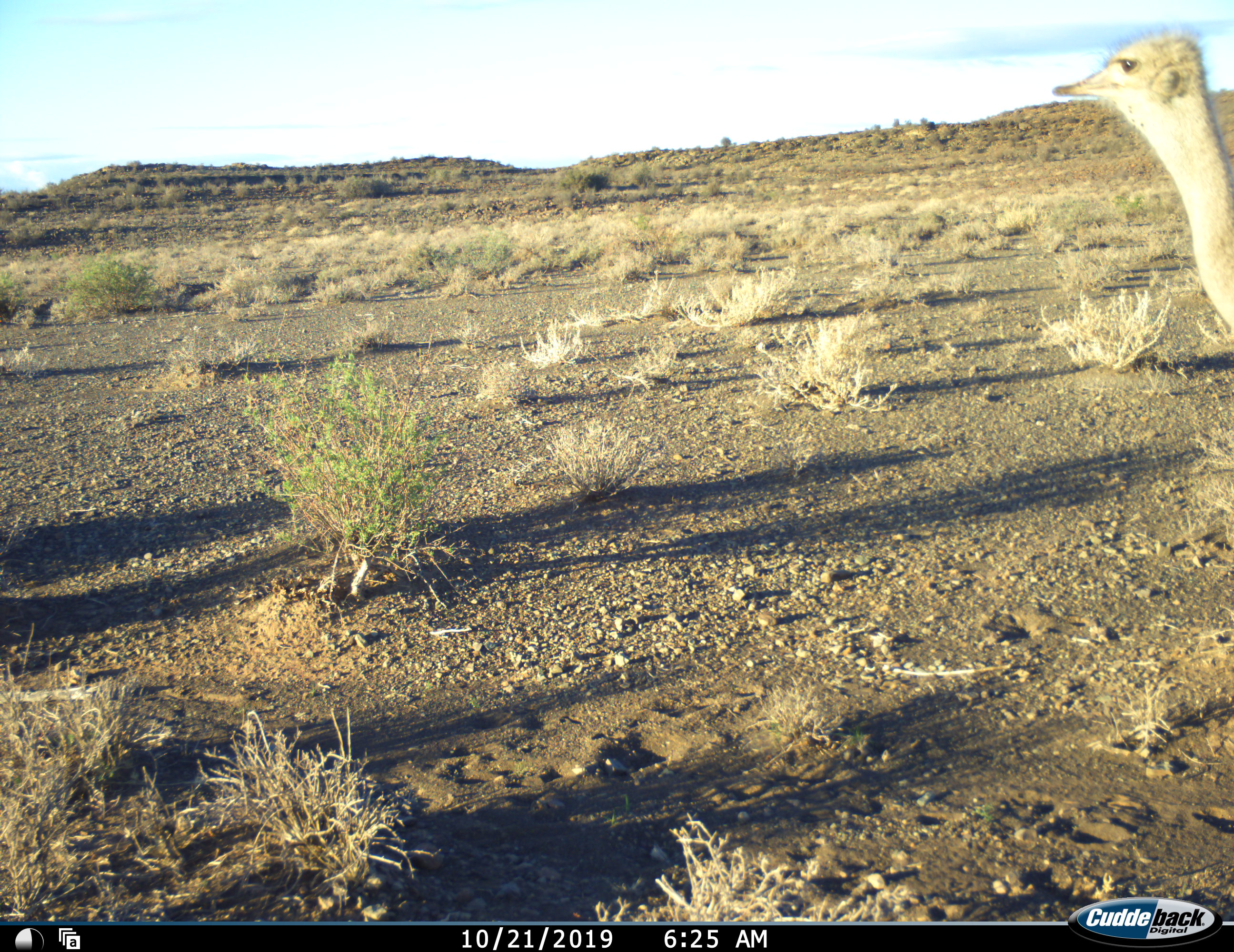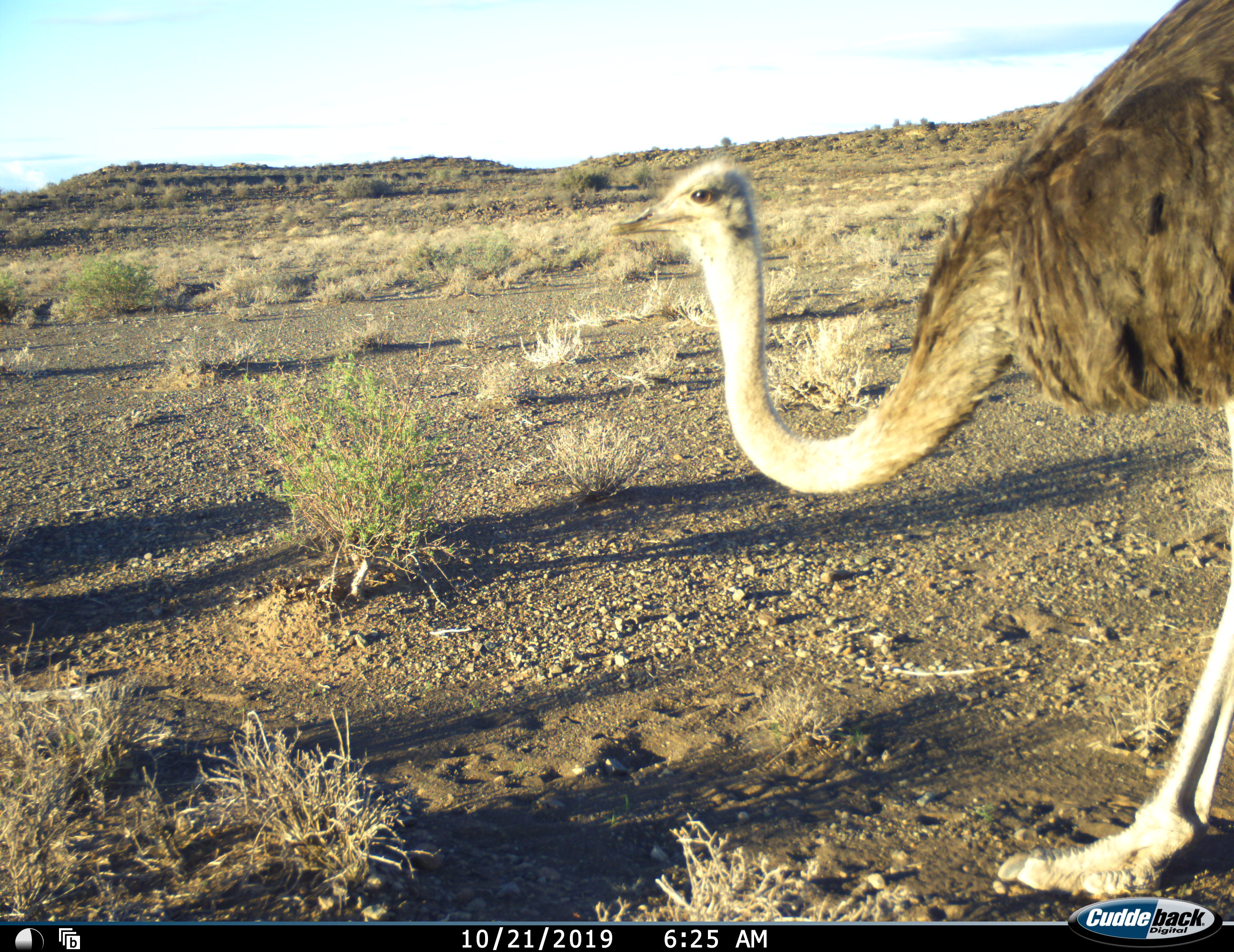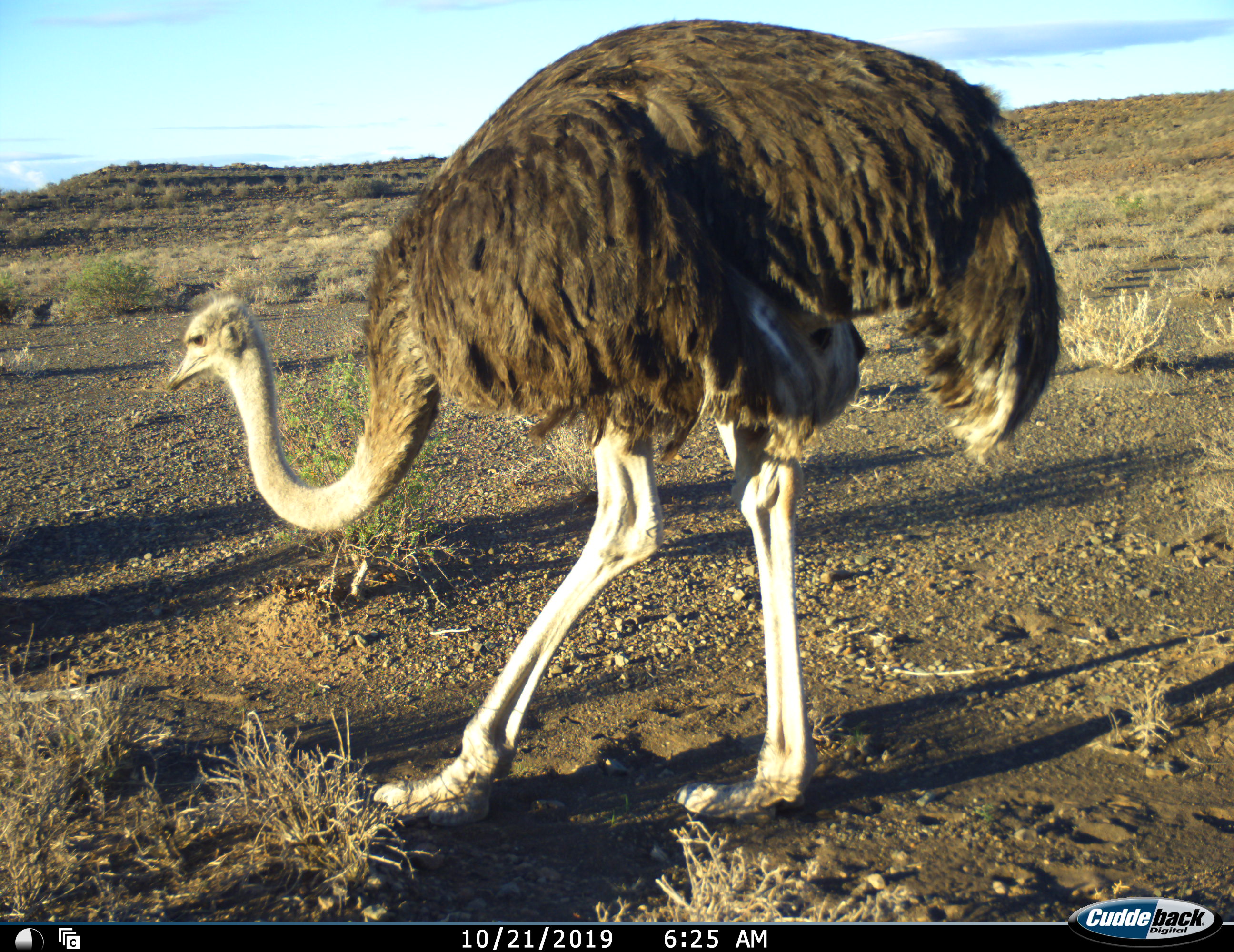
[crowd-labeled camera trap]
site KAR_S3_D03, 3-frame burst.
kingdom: Animalia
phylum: Chordata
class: Aves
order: Struthioniformes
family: Struthionidae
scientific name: Struthionidae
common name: ostrich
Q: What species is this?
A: Ostrich (Struthionidae).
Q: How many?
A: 1.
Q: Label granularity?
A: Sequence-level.